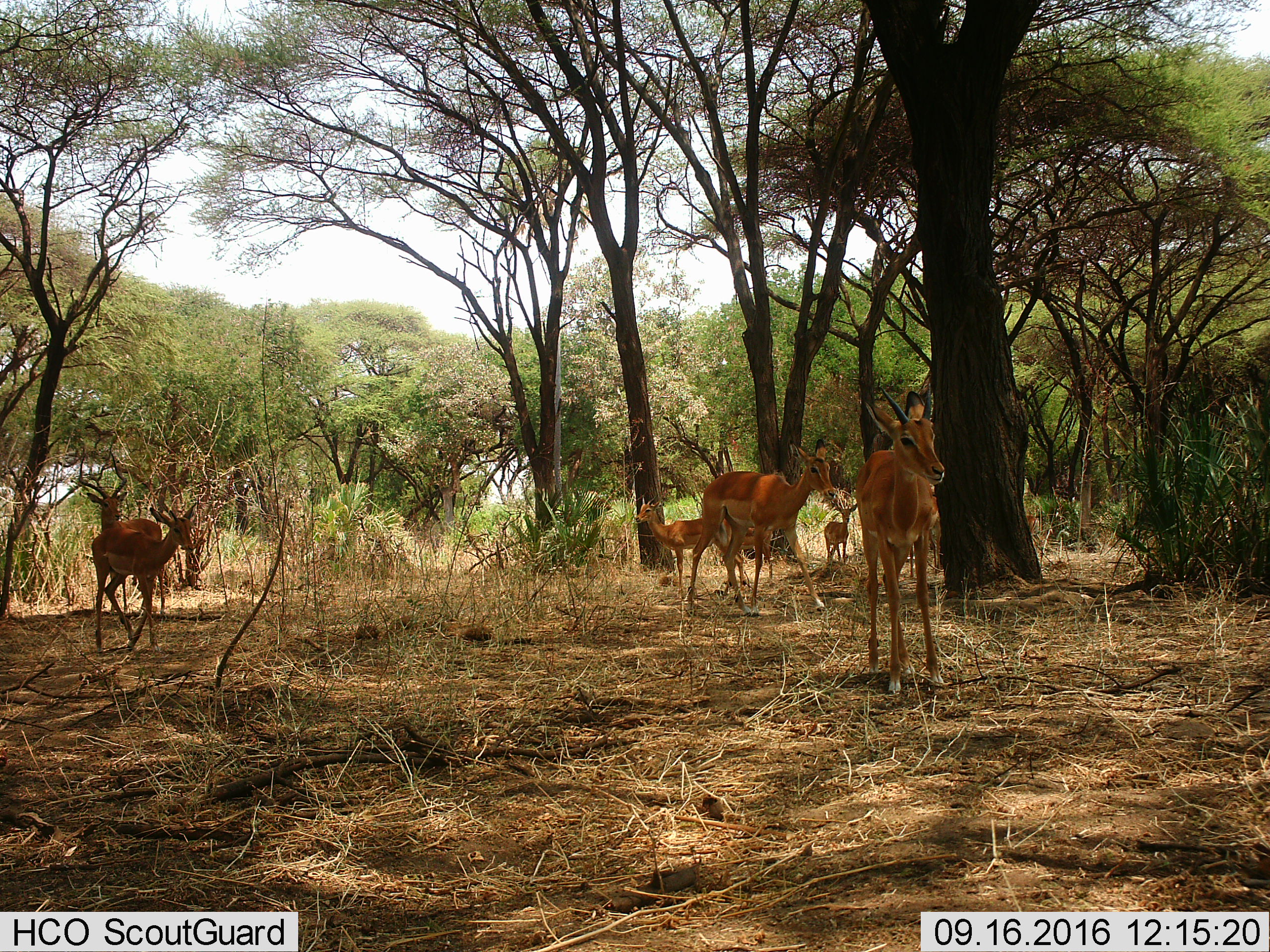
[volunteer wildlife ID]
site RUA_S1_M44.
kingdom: Animalia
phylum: Chordata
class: Mammalia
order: Artiodactyla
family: Bovidae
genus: Aepyceros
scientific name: Aepyceros melampus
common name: impala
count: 8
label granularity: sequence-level